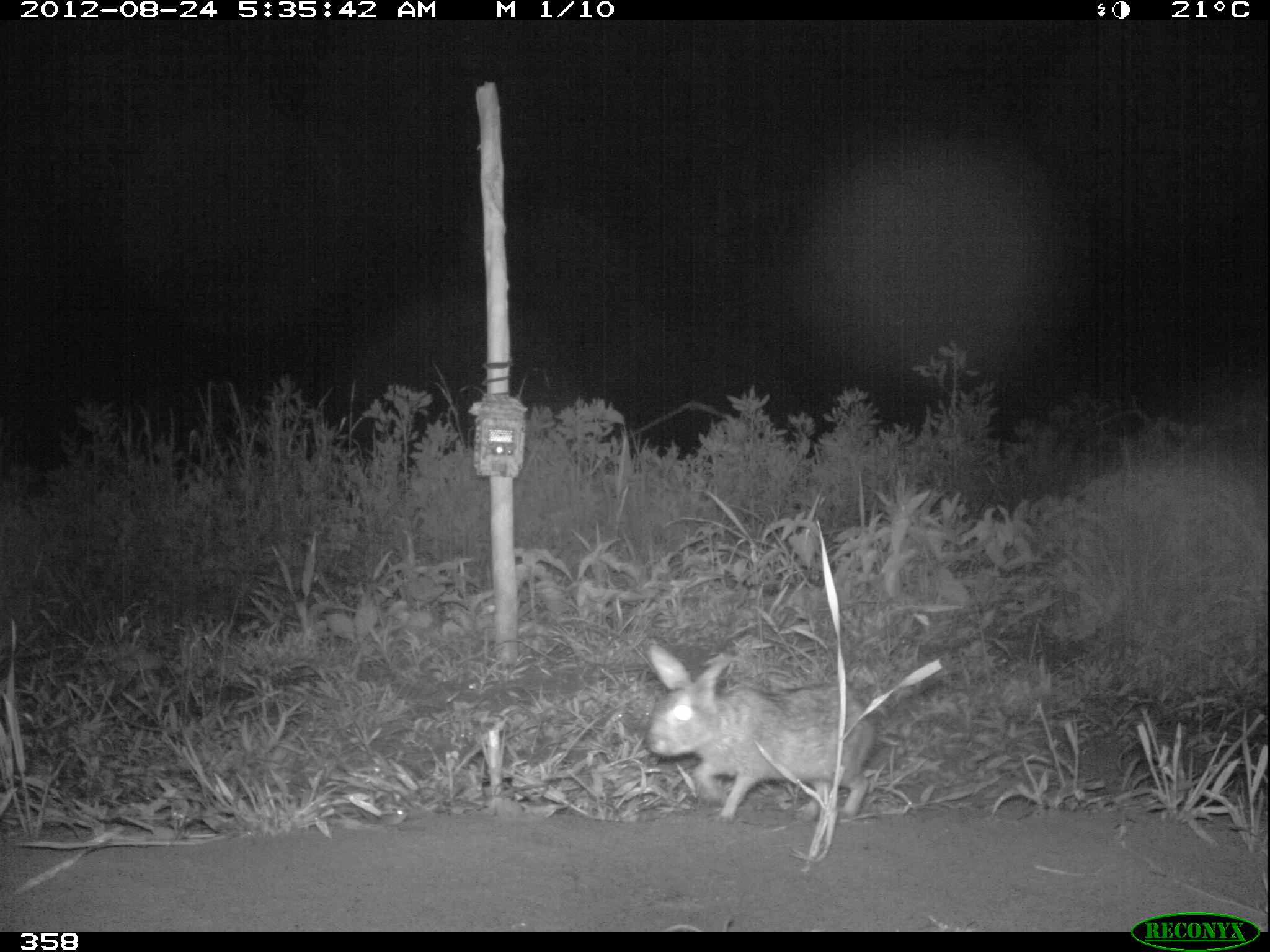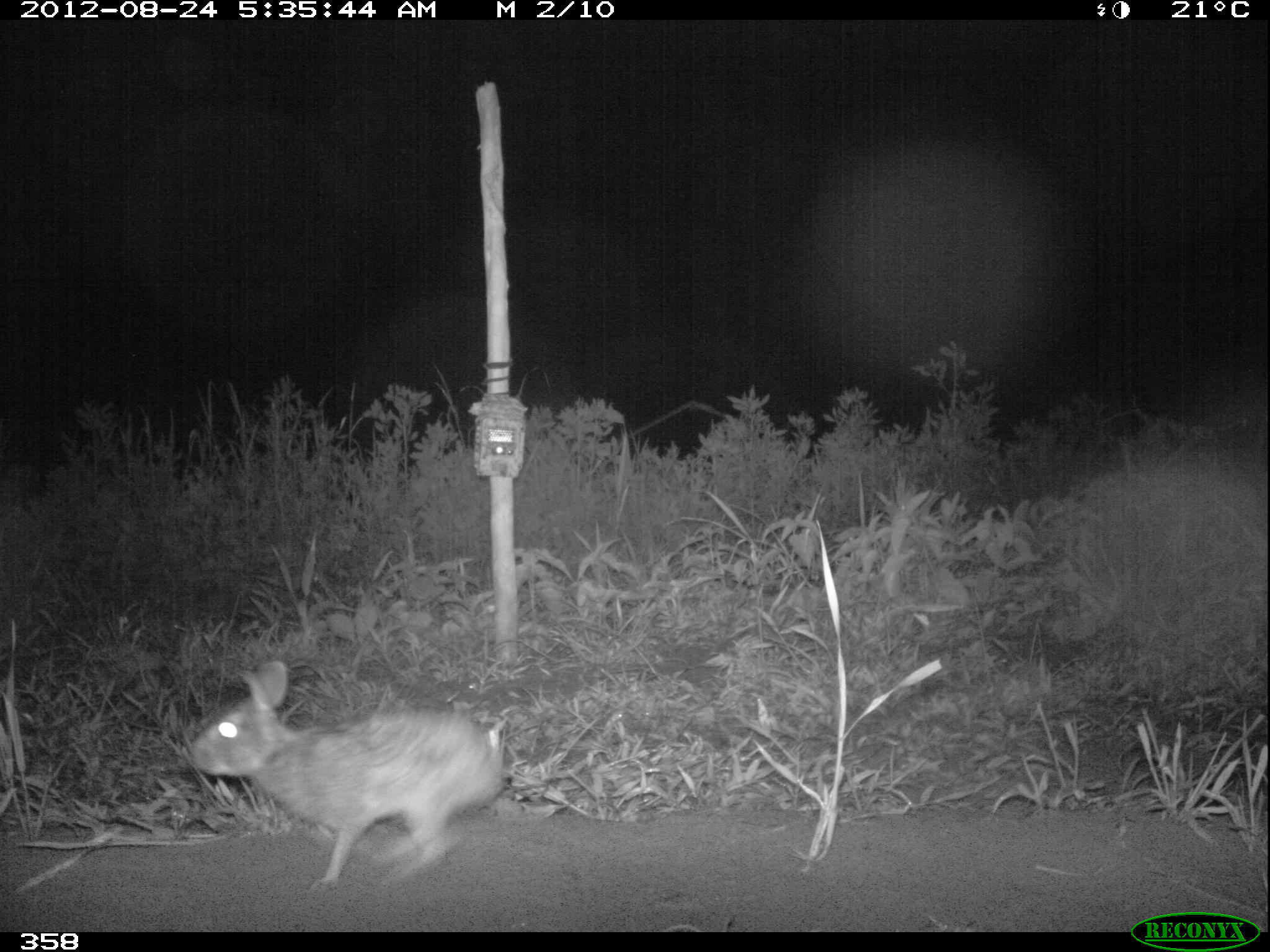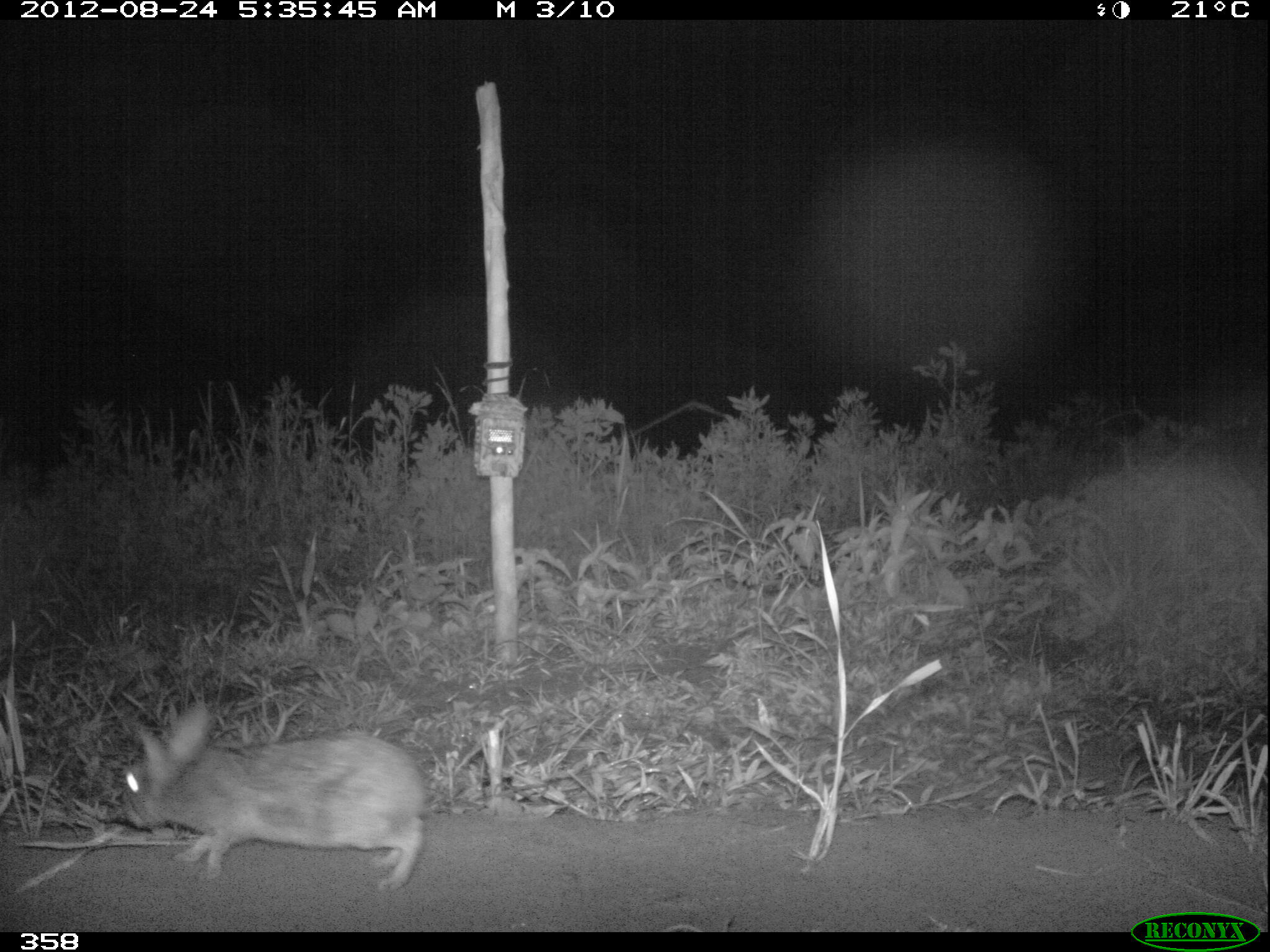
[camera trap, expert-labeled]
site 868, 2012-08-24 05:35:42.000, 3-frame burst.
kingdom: Animalia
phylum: Chordata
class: Mammalia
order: Lagomorpha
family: Leporidae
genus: Sylvilagus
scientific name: Sylvilagus brasiliensis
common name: tapeti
Sylvilagus brasiliensis (tapeti).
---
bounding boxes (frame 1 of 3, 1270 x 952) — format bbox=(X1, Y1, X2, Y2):
sylvilagus brasiliensis: bbox=(638, 636, 878, 817)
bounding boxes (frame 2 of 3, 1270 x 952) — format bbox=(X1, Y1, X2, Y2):
sylvilagus brasiliensis: bbox=(185, 659, 500, 893)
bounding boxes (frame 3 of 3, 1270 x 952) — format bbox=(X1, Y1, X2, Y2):
sylvilagus brasiliensis: bbox=(115, 702, 419, 887)